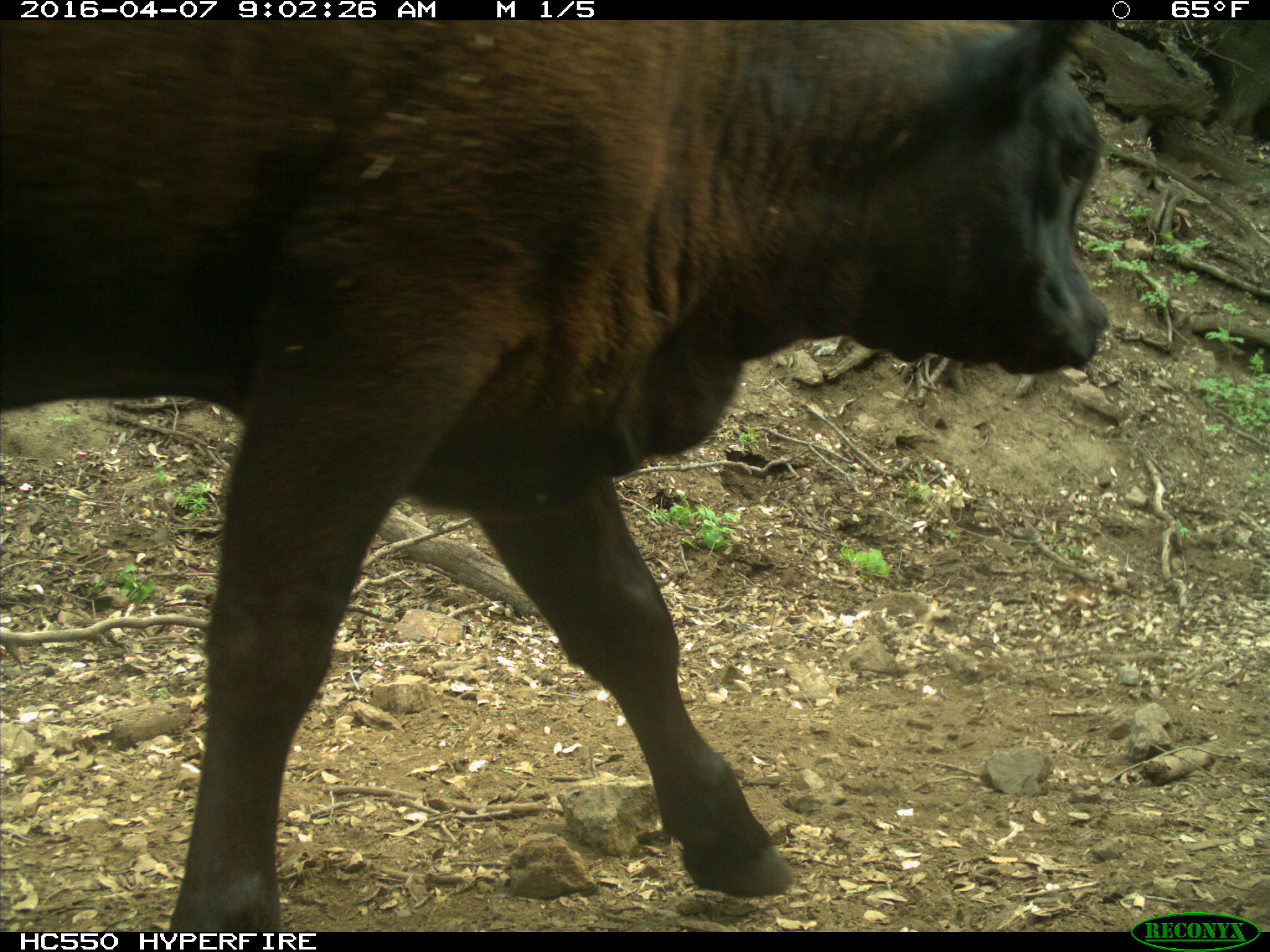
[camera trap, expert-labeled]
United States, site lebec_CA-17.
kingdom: Animalia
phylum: Chordata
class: Mammalia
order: Artiodactyla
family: Bovidae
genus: Bos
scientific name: Bos taurus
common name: domestic cow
Bos taurus (domestic cow).